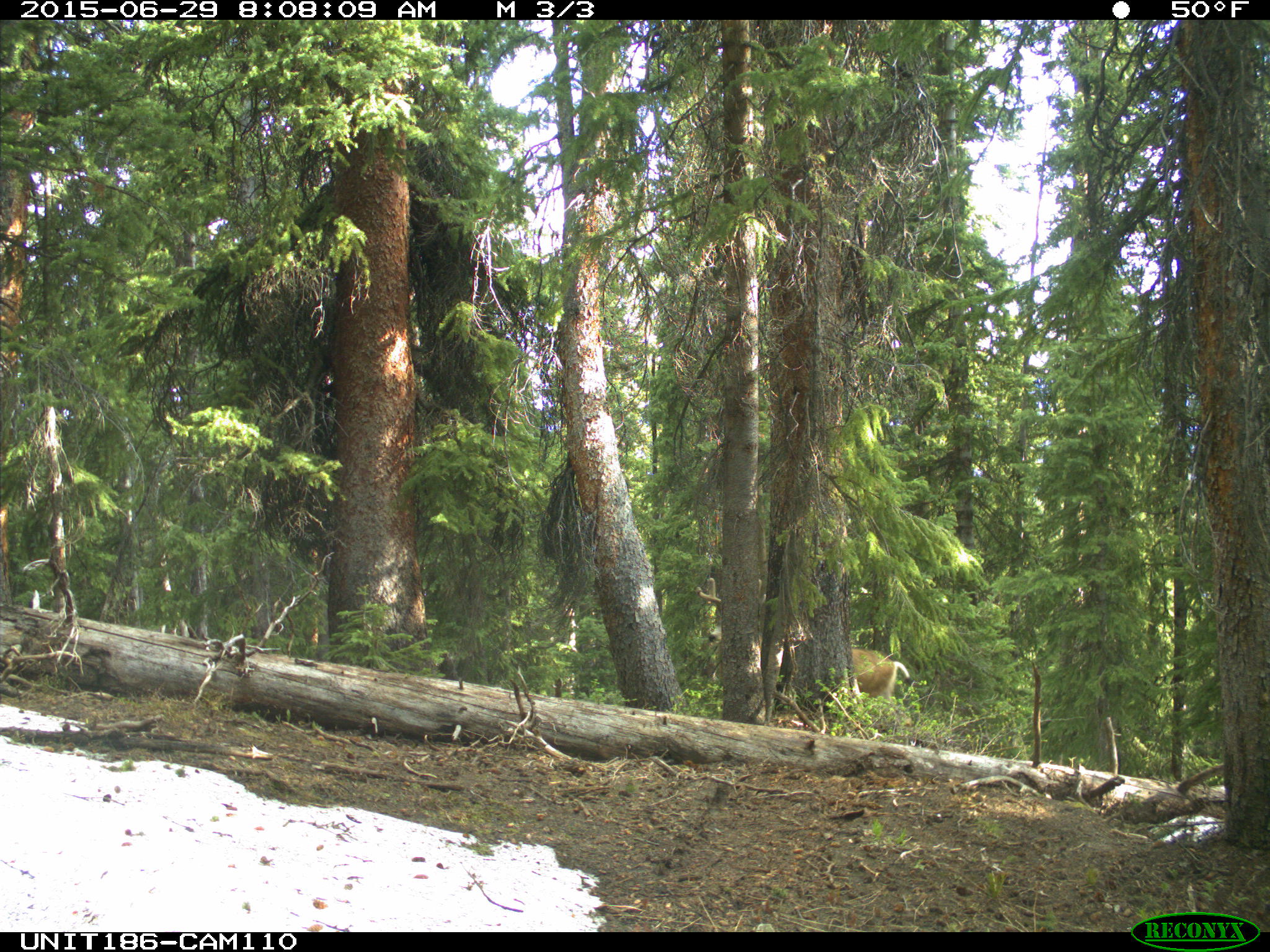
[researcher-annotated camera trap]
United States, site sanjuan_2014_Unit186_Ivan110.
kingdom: Animalia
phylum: Chordata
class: Mammalia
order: Artiodactyla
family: Cervidae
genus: Odocoileus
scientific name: Odocoileus hemionus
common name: mule deer